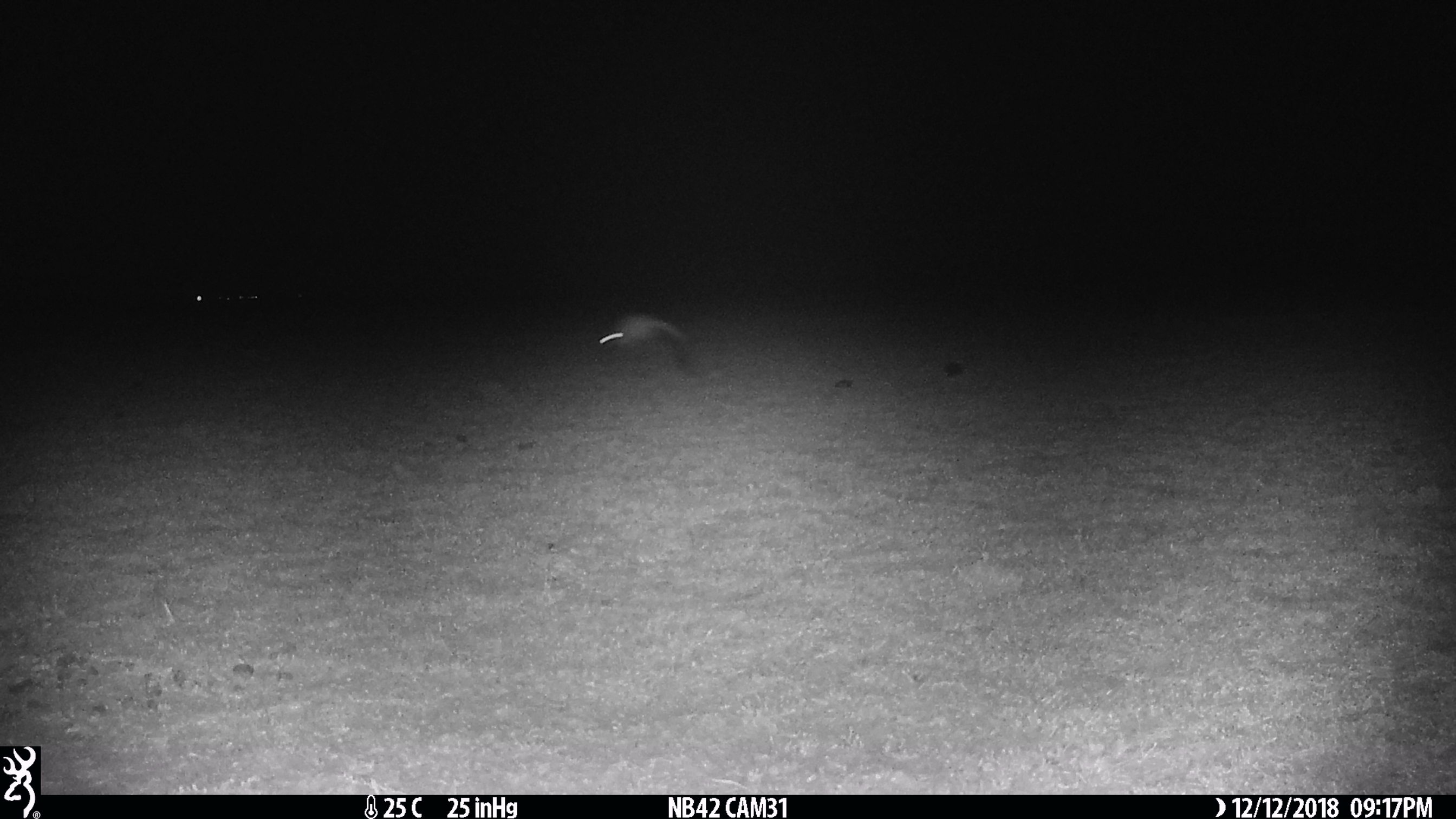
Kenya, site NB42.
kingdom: Animalia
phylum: Chordata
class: Mammalia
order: Rodentia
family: Pedetidae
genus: Pedetes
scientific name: Pedetes capensis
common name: springhare